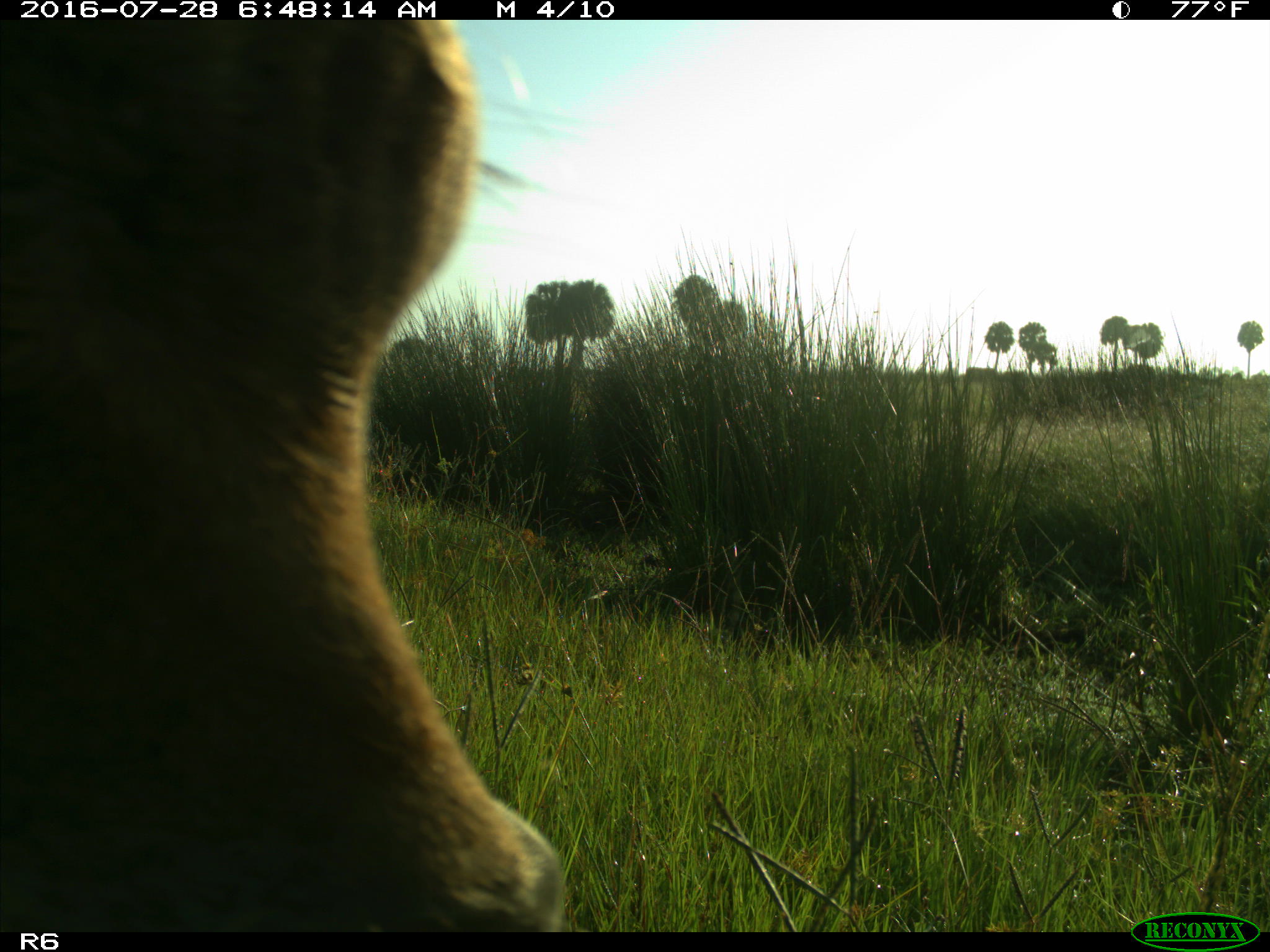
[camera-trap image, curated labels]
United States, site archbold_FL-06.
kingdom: Animalia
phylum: Chordata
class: Mammalia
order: Artiodactyla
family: Bovidae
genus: Bos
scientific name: Bos taurus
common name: domestic cow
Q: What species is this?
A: Bos taurus (domestic cow).